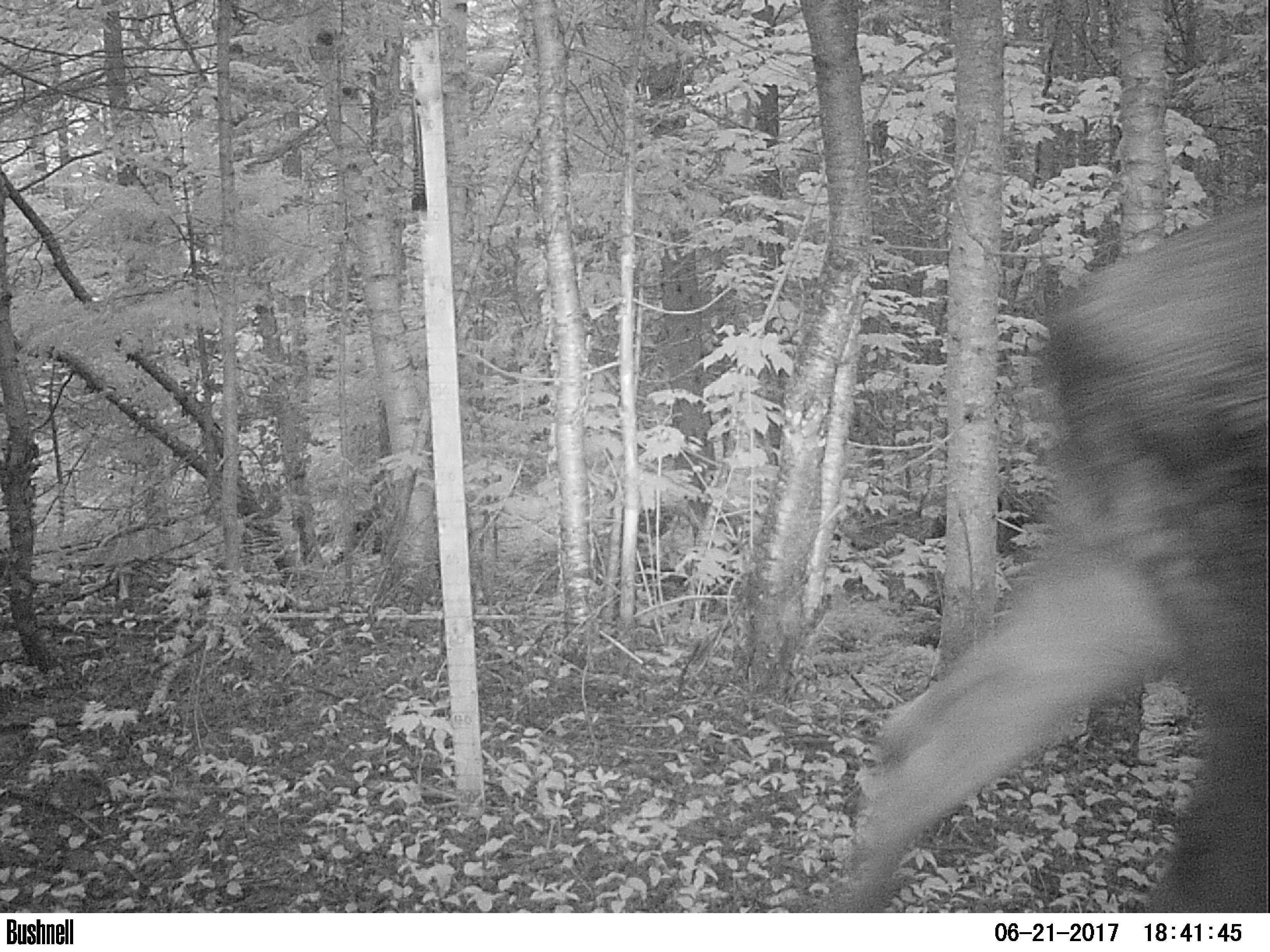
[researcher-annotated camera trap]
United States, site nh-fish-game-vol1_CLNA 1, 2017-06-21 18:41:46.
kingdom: Animalia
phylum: Chordata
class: Mammalia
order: Artiodactyla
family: Cervidae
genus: Alces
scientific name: Alces alces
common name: moose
Moose (Alces alces).